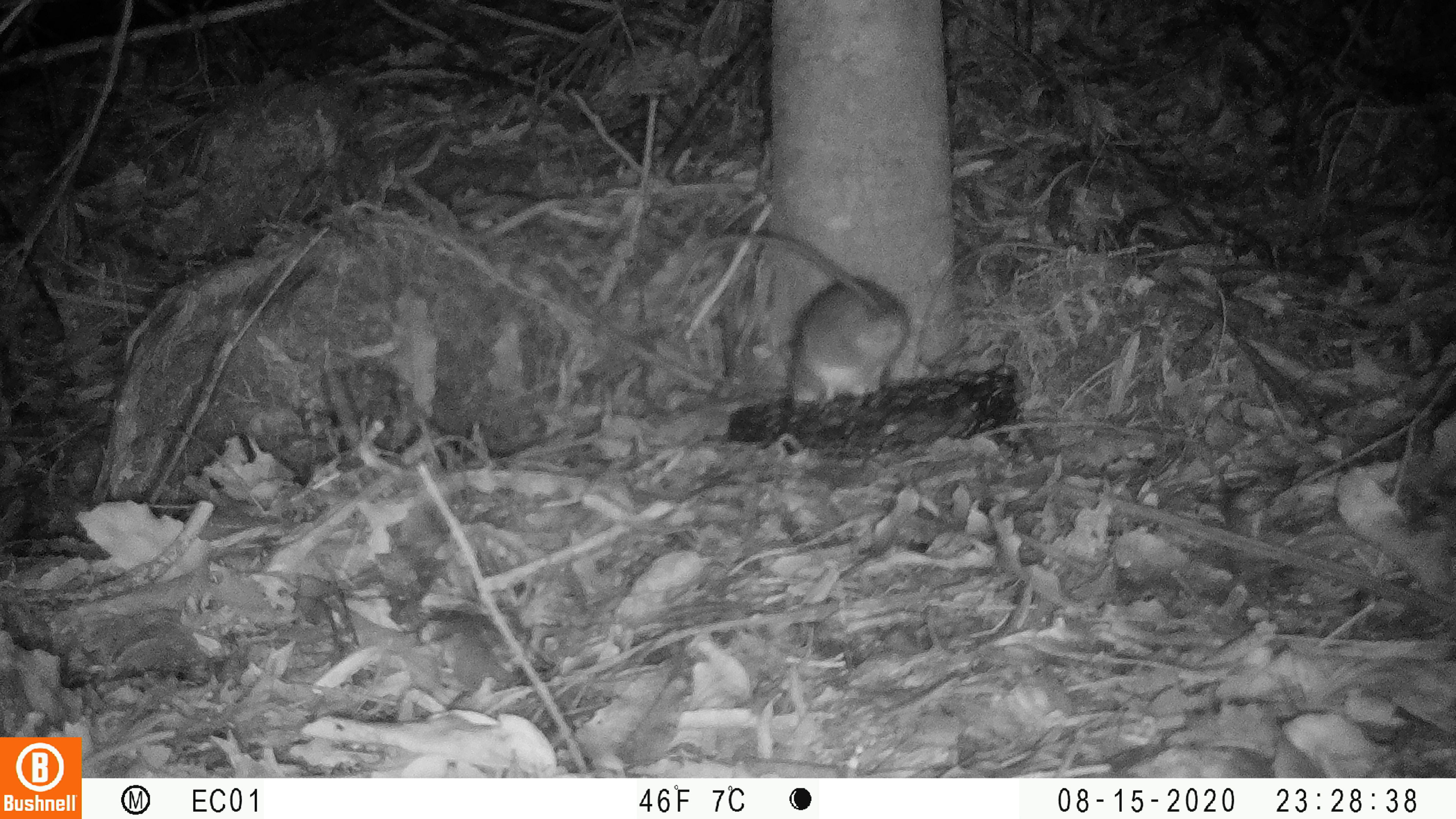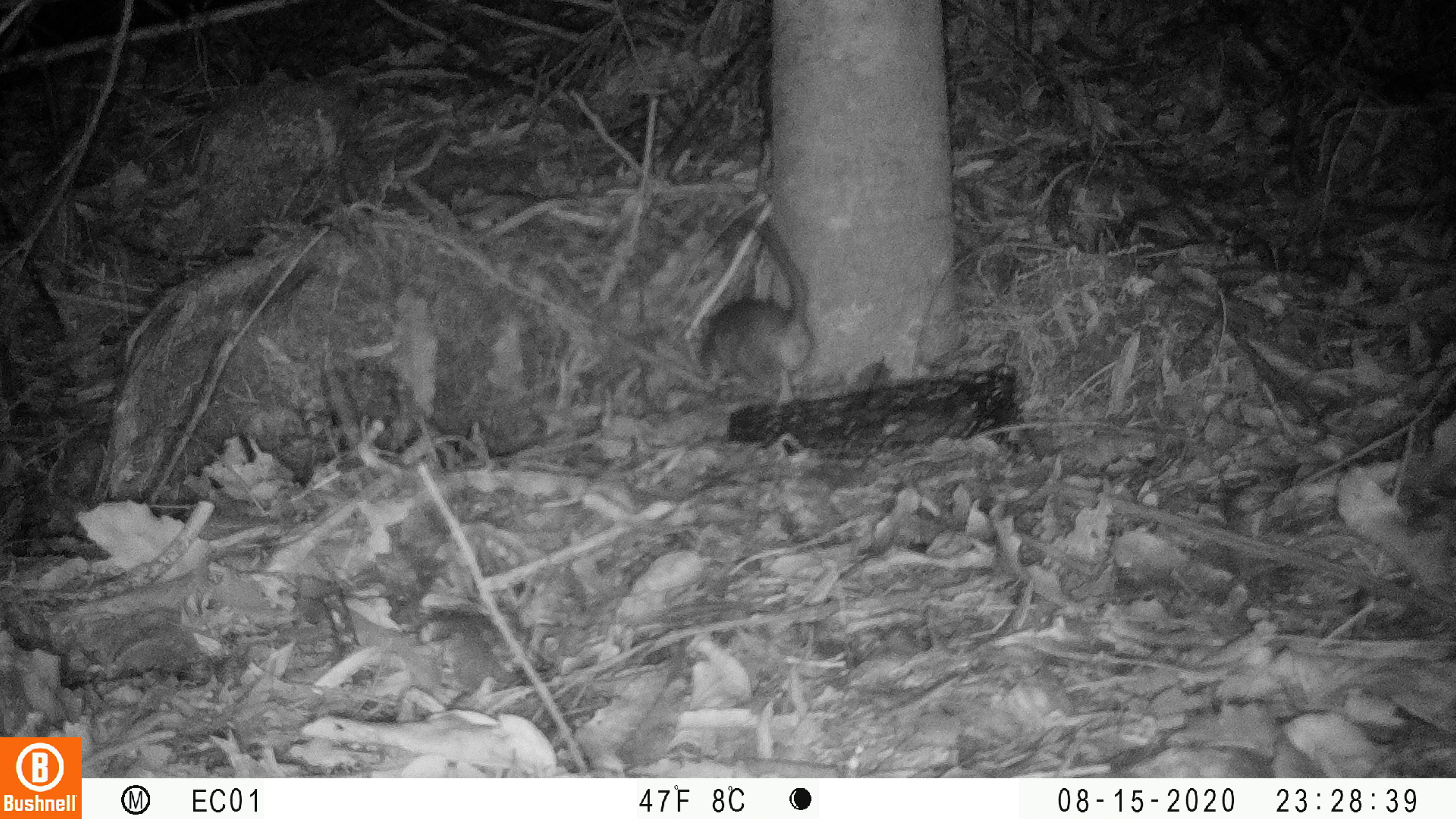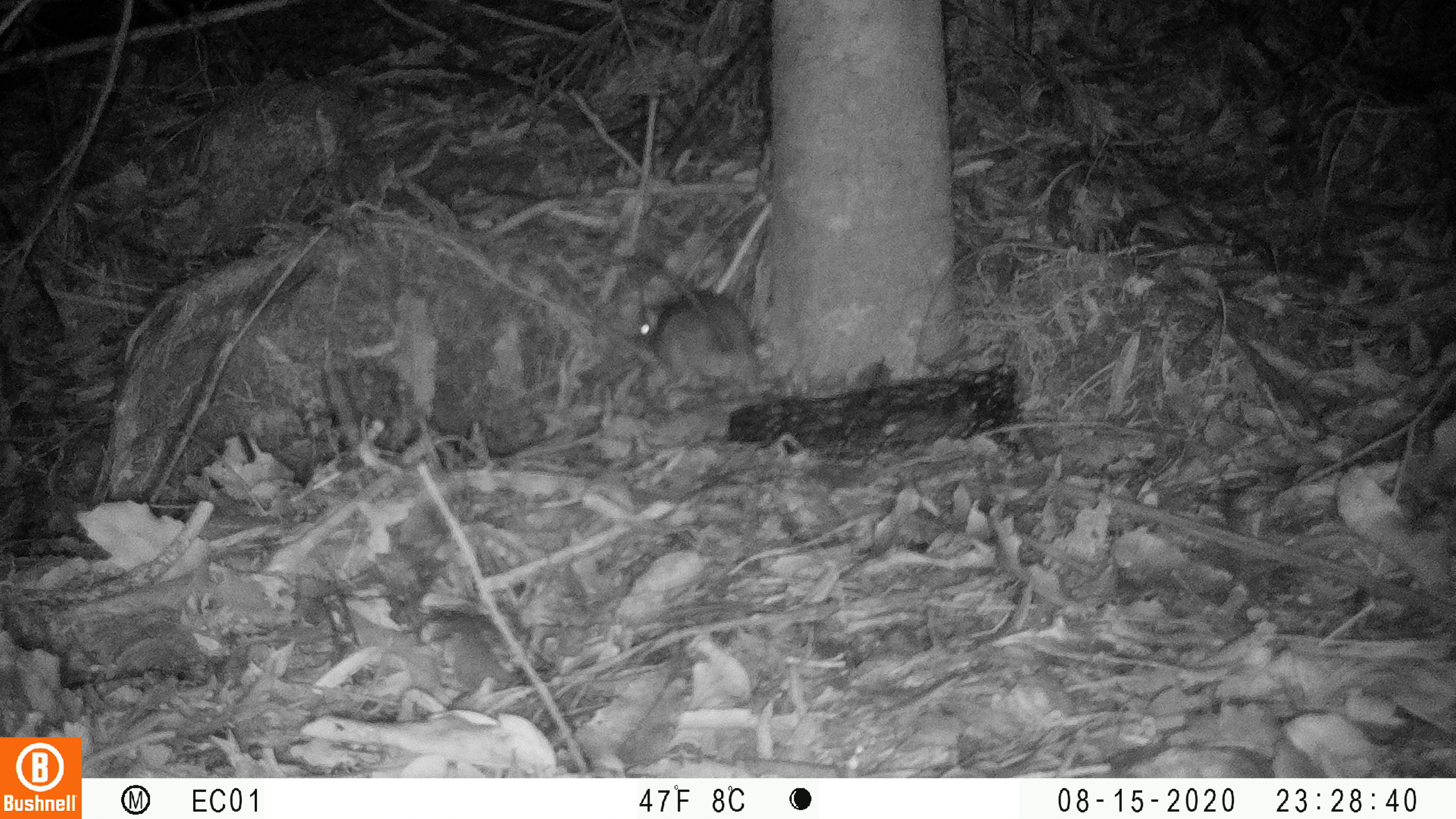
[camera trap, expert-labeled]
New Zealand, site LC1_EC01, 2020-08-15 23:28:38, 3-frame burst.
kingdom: Animalia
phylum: Chordata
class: Mammalia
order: Rodentia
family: Muridae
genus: Rattus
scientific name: Rattus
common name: rat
Rat (Rattus).